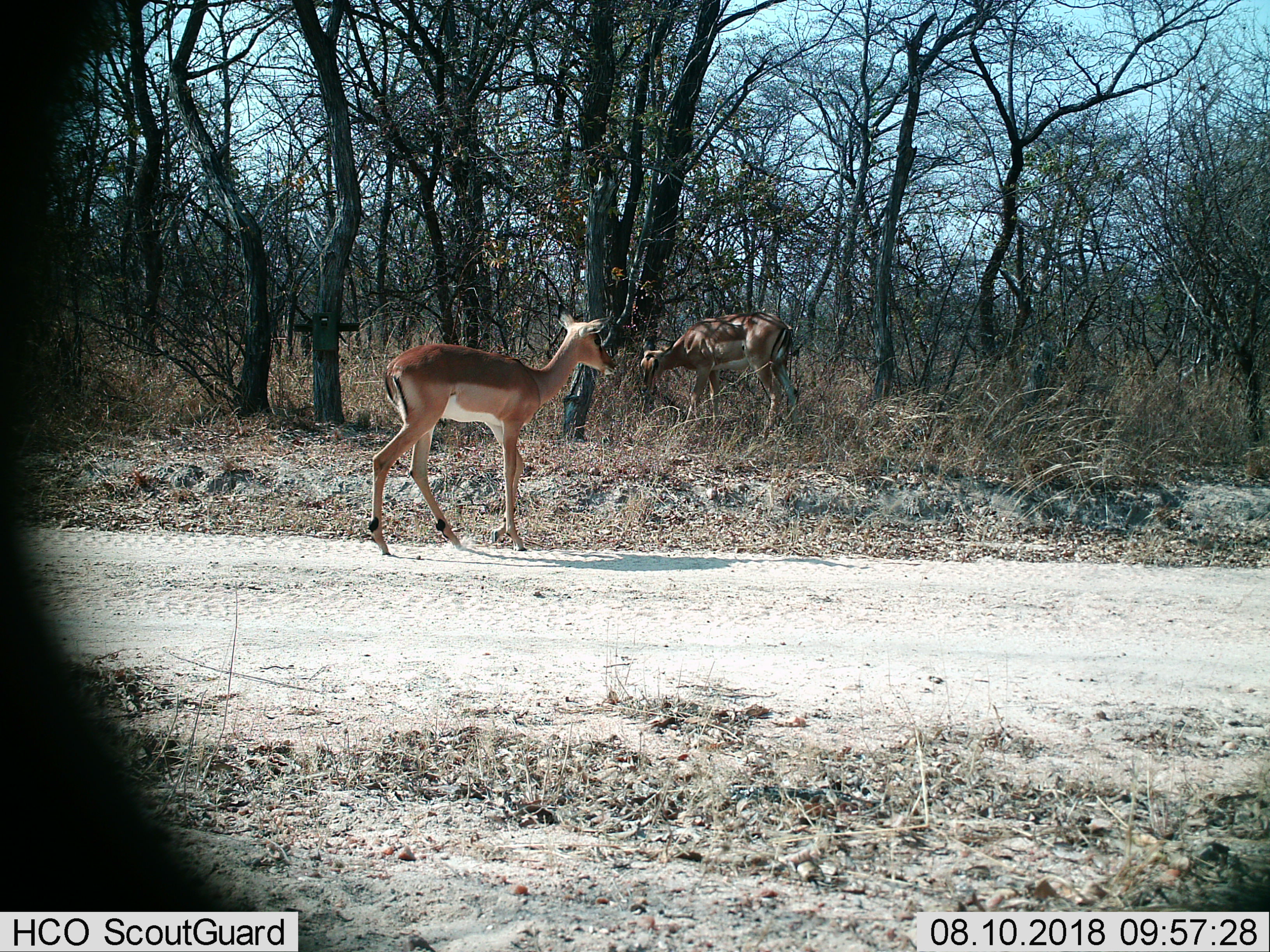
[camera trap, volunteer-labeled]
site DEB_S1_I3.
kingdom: Animalia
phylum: Chordata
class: Mammalia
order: Artiodactyla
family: Bovidae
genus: Aepyceros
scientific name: Aepyceros melampus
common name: impala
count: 2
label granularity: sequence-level